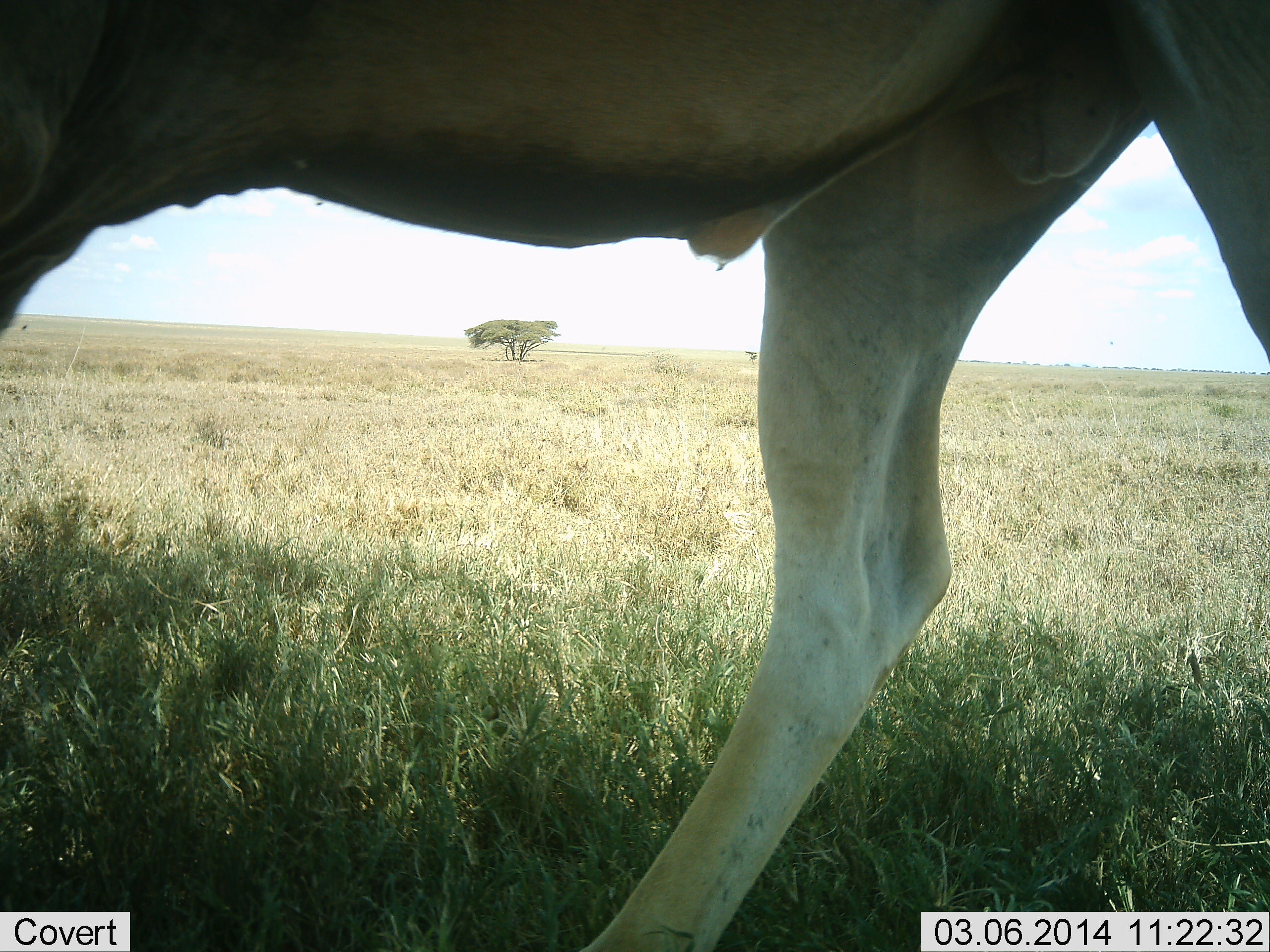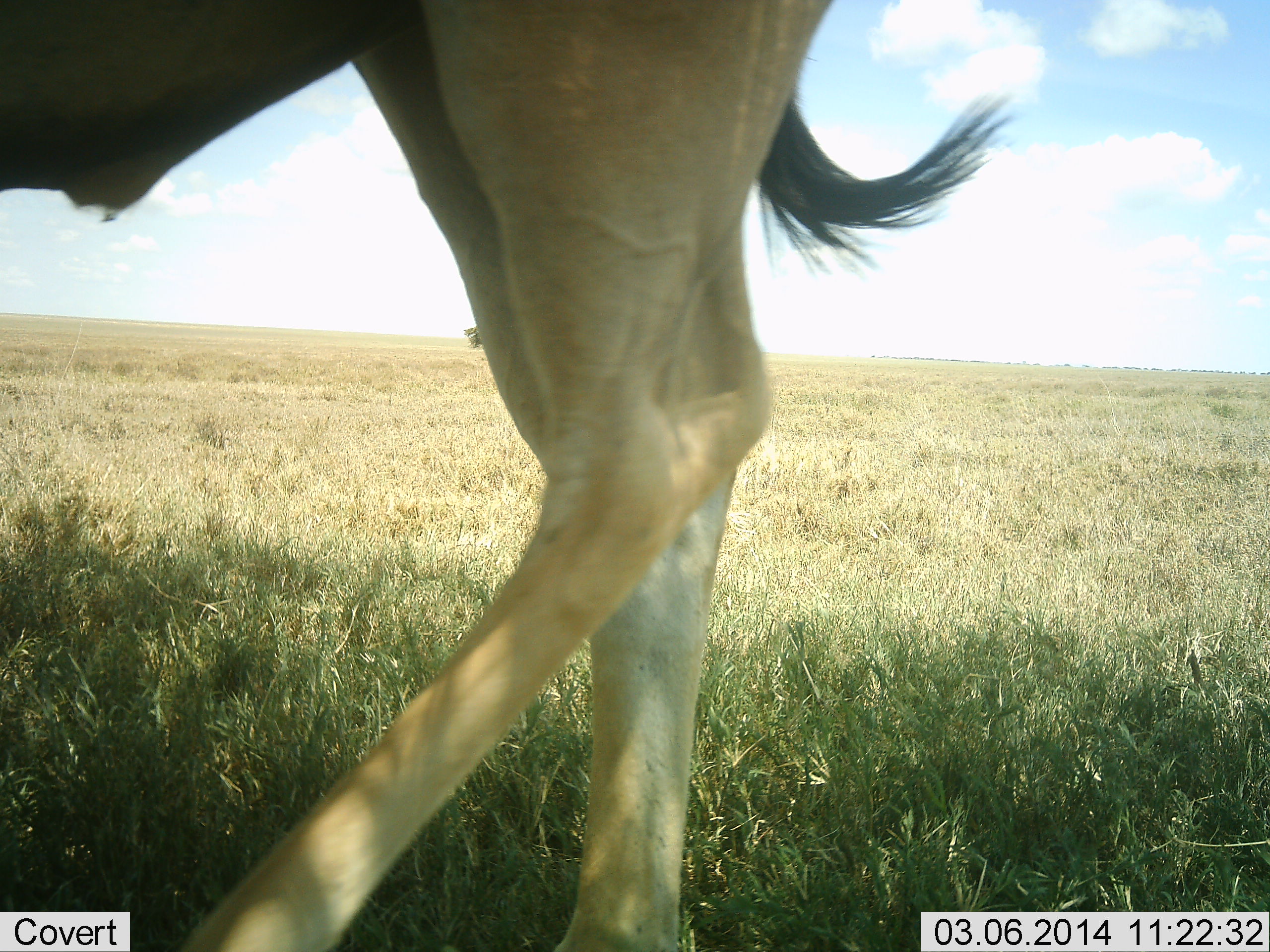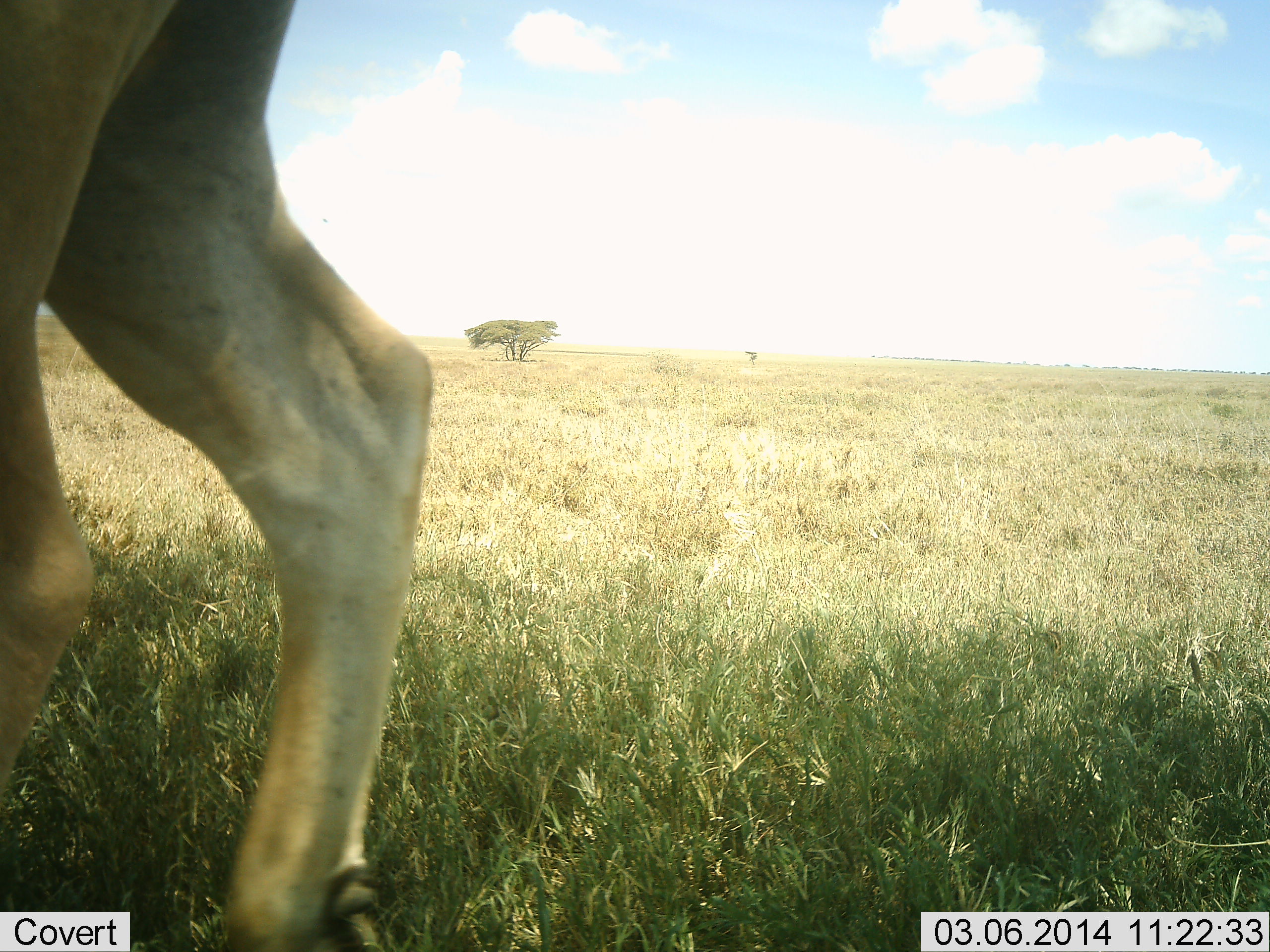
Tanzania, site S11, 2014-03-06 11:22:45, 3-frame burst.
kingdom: Animalia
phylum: Chordata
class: Mammalia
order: Artiodactyla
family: Bovidae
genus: Alcelaphus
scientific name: Alcelaphus buselaphus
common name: hartebeest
Hartebeest (Alcelaphus buselaphus), count 1. Behavior (volunteer vote fractions): standing 13%, resting 0%, moving 87%, interacting 0%. Young present (vote fraction): 0%. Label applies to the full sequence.